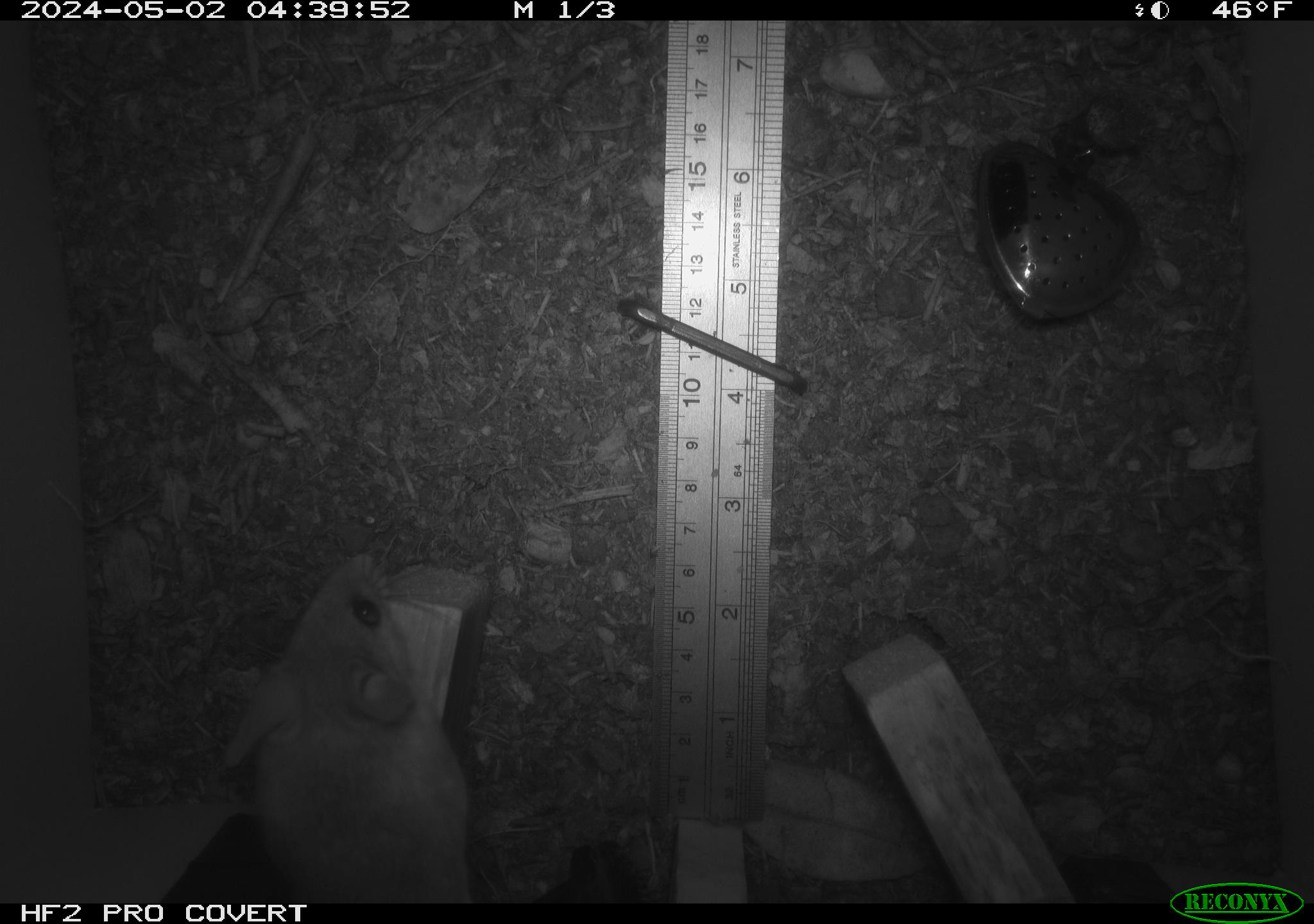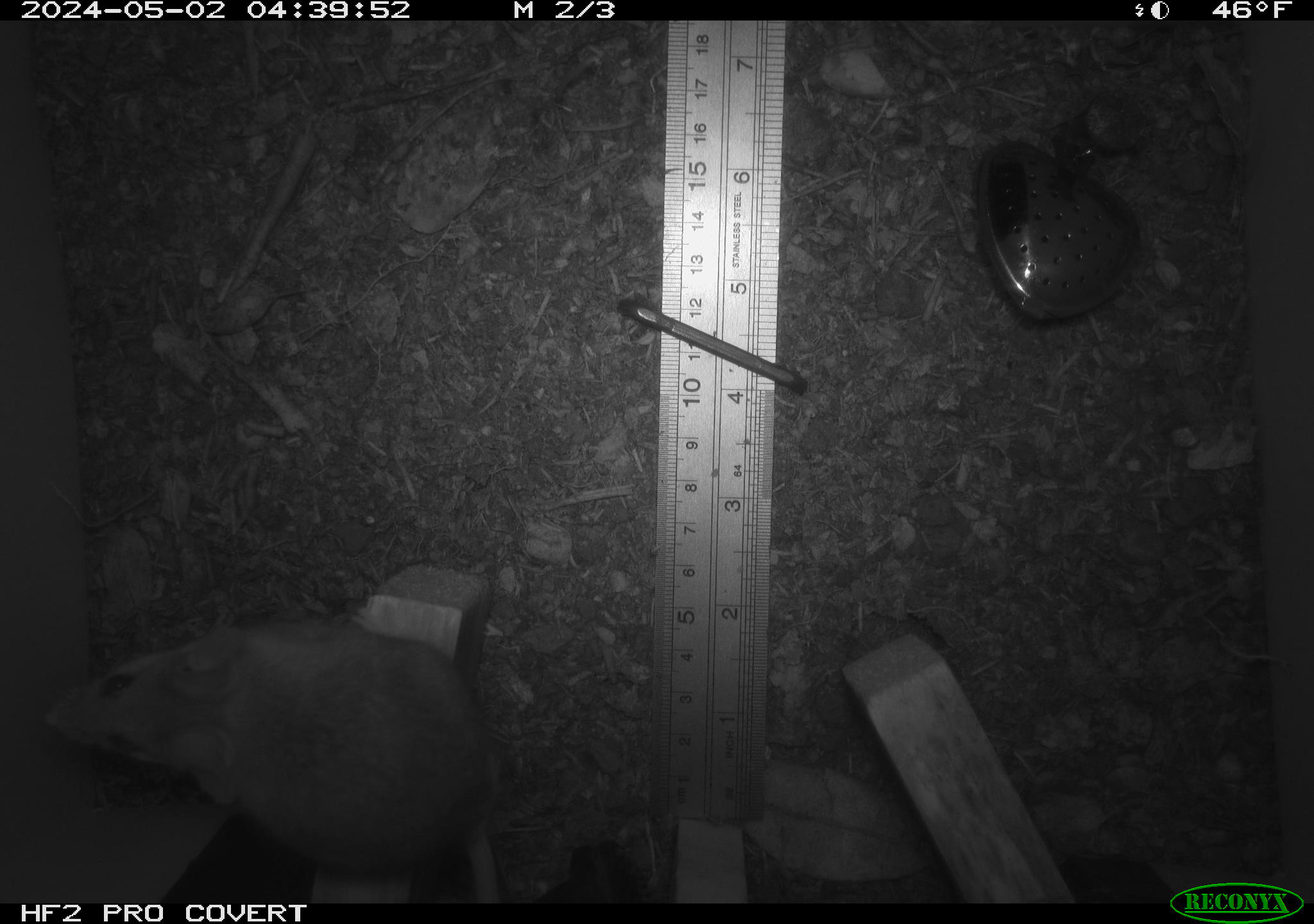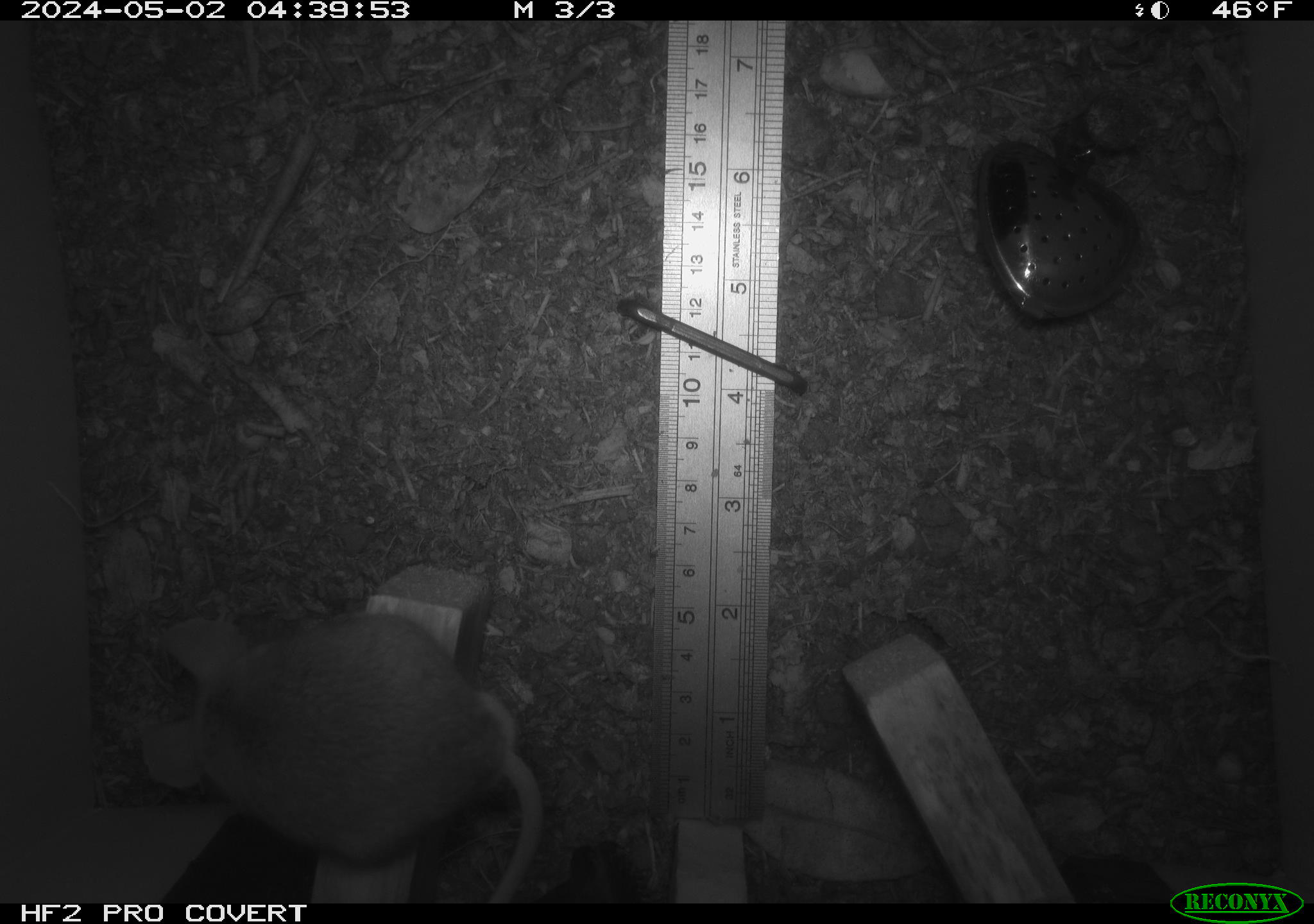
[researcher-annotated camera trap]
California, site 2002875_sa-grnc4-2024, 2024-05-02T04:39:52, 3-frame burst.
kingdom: Animalia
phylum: Chordata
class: Mammalia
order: Rodentia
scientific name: Rodentia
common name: rodent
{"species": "rodent (Rodentia)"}